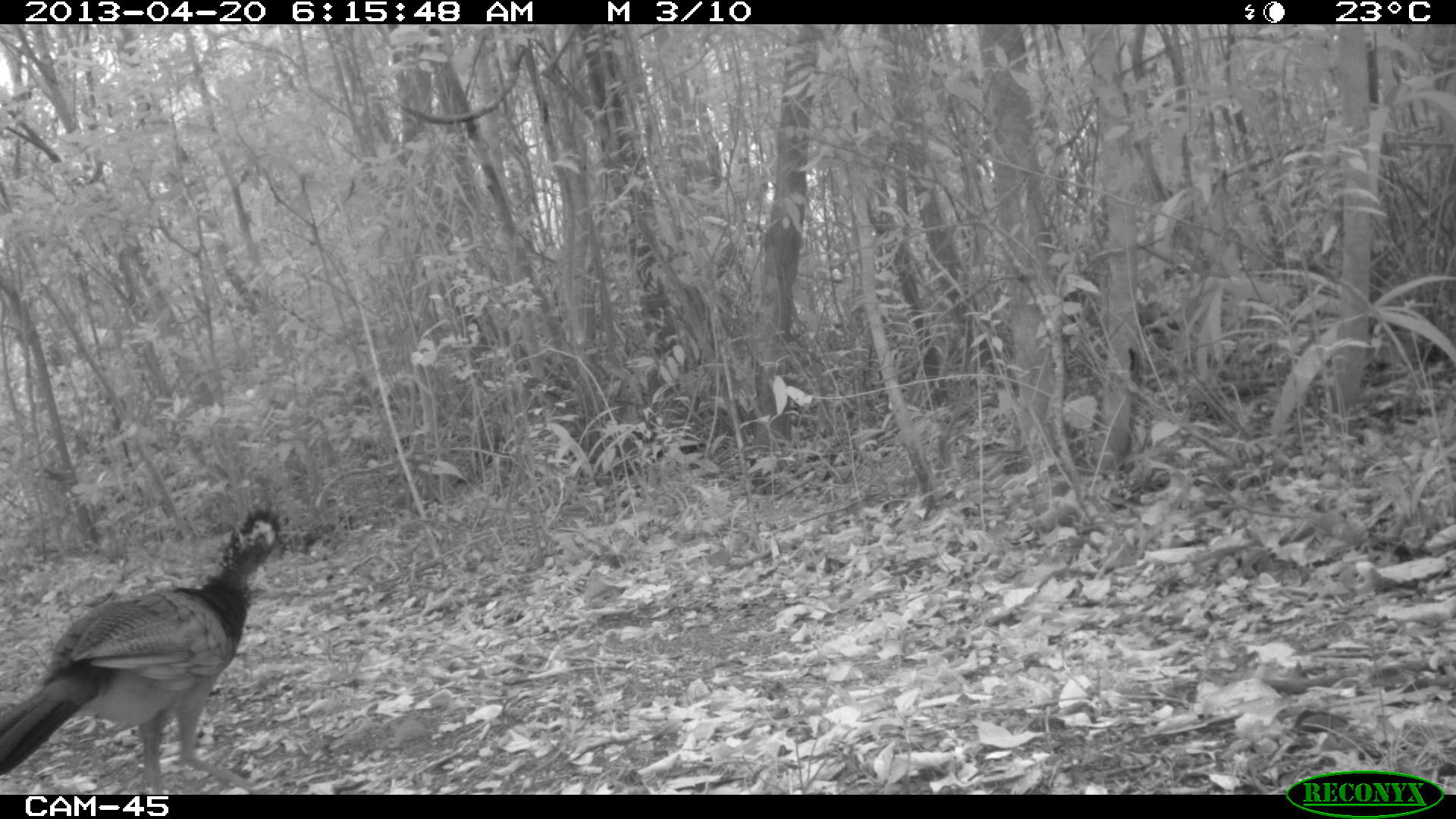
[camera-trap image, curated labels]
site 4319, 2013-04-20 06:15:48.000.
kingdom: Animalia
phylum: Chordata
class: Aves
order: Galliformes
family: Cracidae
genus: Crax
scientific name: Crax rubra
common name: great curassow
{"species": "Crax rubra (great curassow)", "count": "1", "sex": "female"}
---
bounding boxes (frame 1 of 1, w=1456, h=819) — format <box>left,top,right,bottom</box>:
crax rubra: <box>0,507,289,795</box>